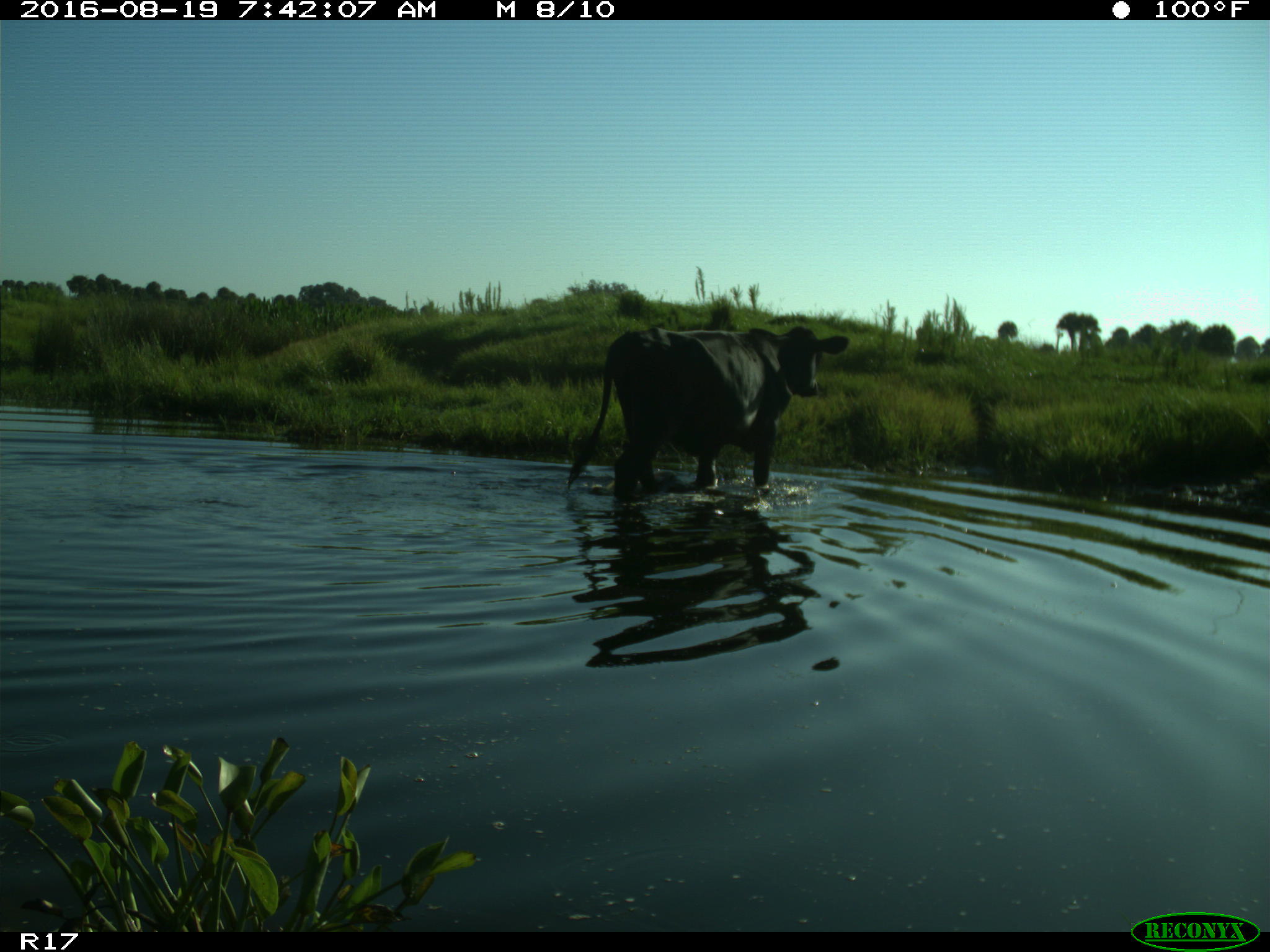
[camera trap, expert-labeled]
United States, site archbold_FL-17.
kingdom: Animalia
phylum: Chordata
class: Mammalia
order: Artiodactyla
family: Bovidae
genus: Bos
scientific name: Bos taurus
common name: domestic cow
Bos taurus (domestic cow).